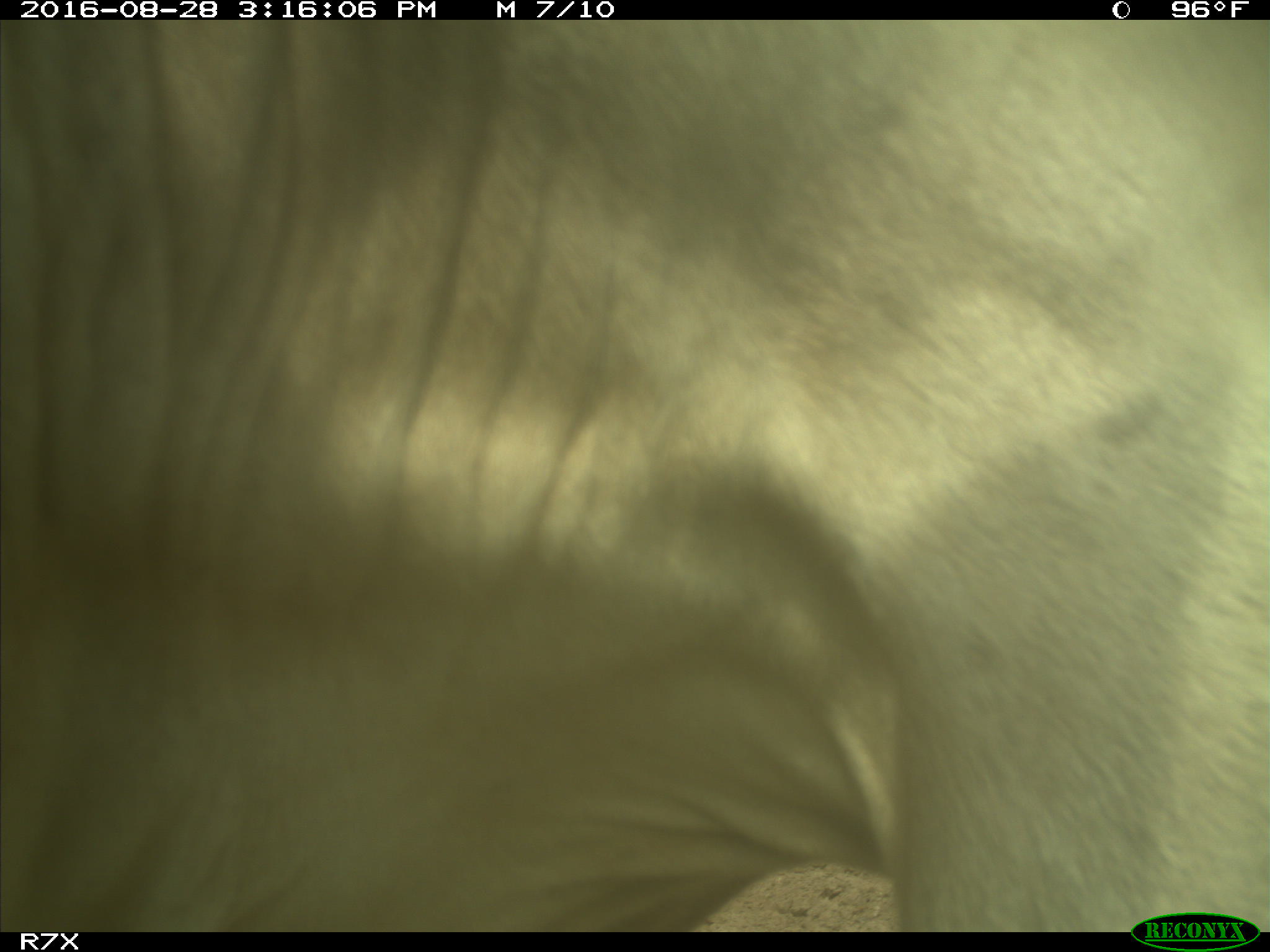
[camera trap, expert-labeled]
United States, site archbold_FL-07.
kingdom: Animalia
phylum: Chordata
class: Mammalia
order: Artiodactyla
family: Bovidae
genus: Bos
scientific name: Bos taurus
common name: domestic cow